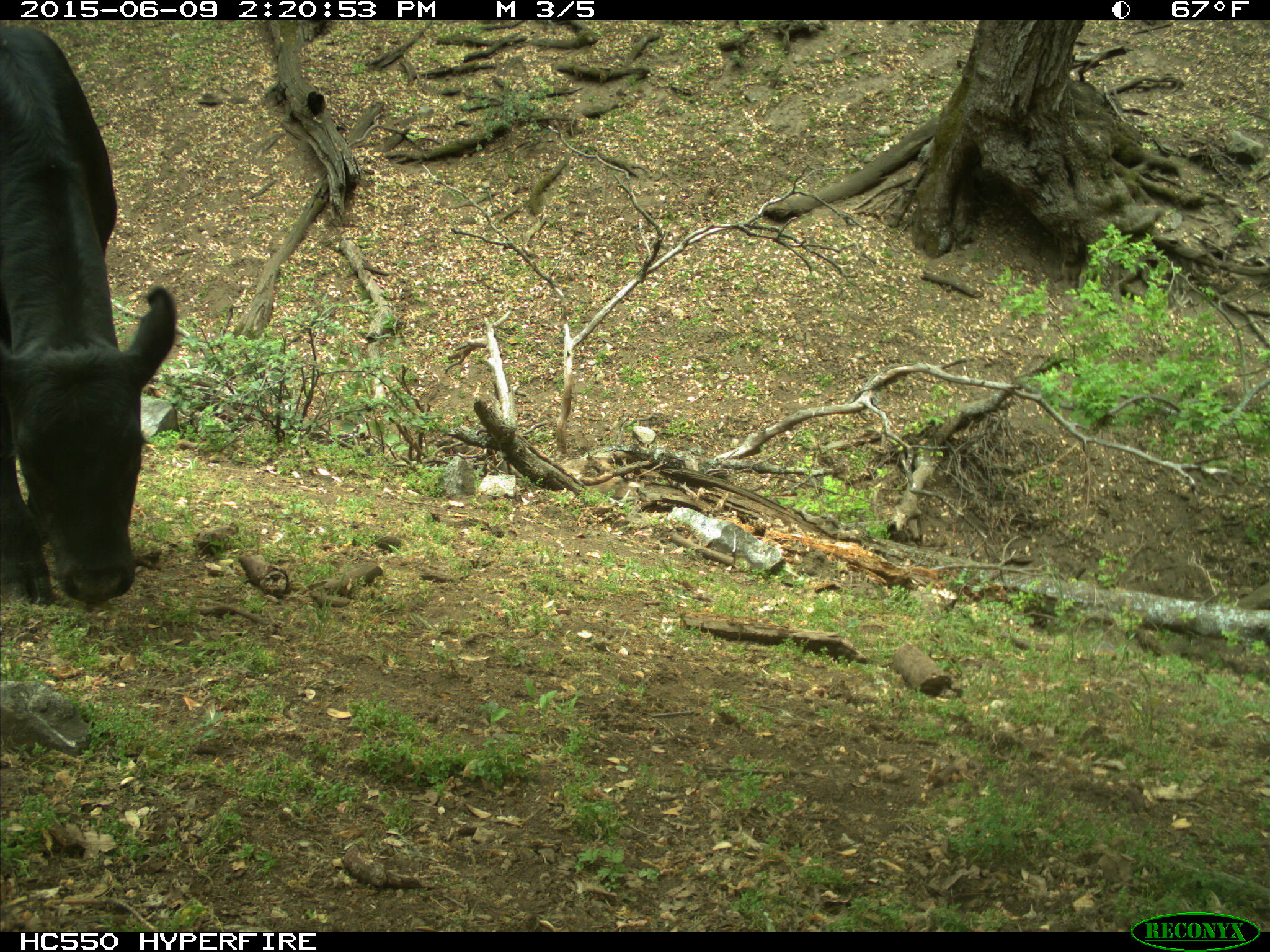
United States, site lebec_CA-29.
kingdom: Animalia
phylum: Chordata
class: Mammalia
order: Artiodactyla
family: Bovidae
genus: Bos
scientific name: Bos taurus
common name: domestic cow